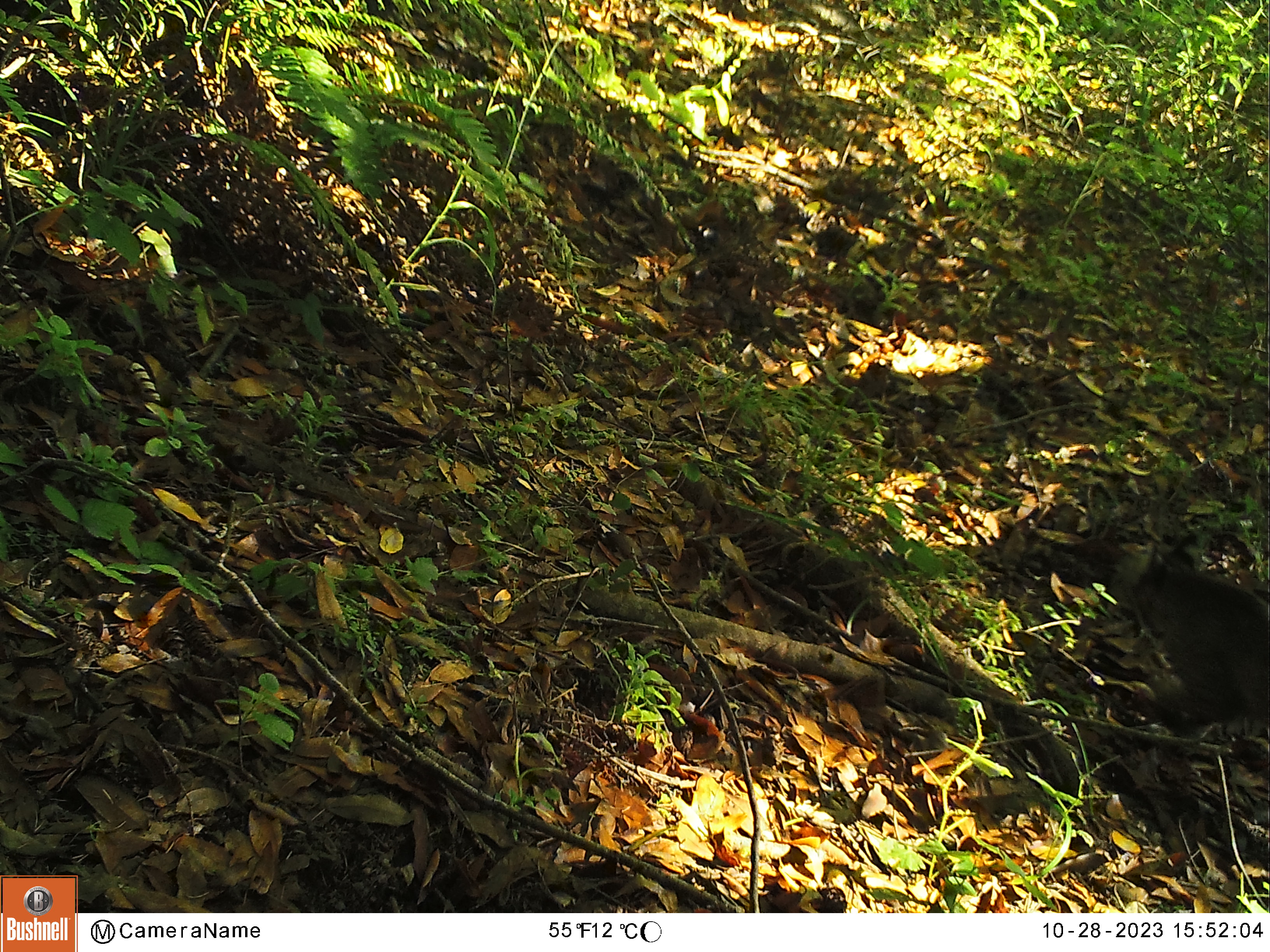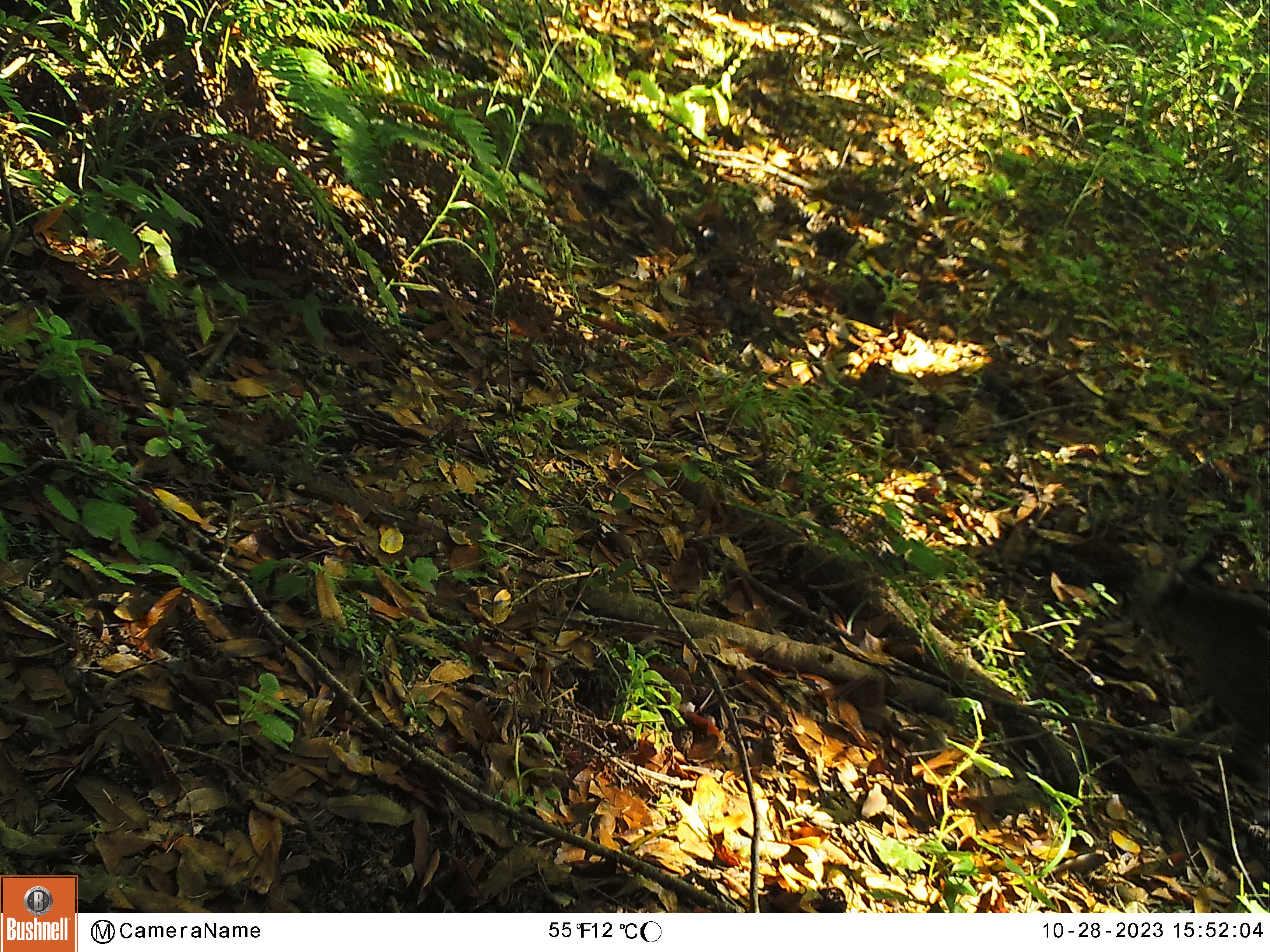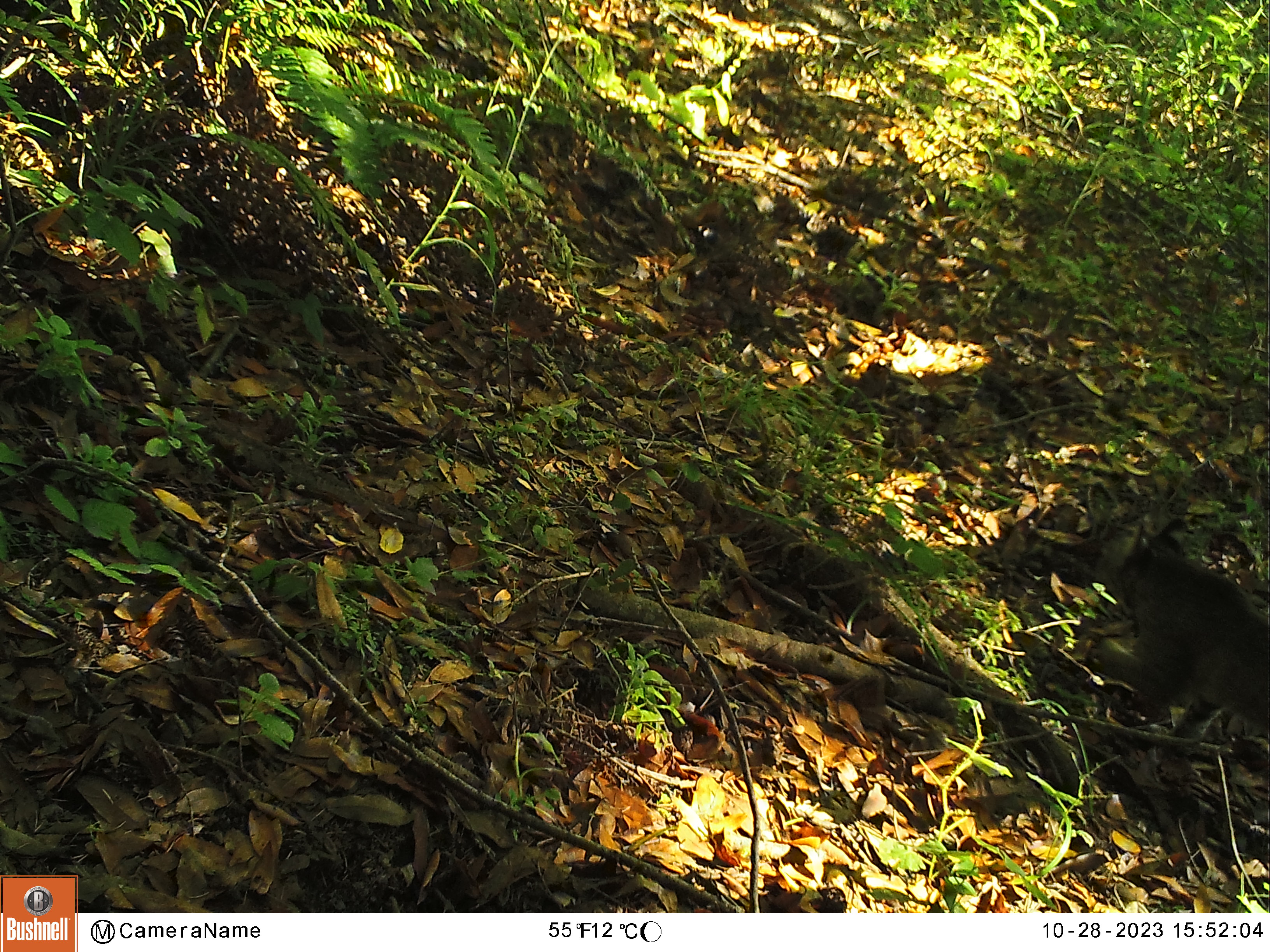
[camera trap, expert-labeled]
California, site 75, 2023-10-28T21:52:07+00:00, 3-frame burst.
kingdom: Animalia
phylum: Chordata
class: Mammalia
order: Carnivora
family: Felidae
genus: Lynx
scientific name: Lynx rufus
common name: bobcat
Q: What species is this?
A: Bobcat (Lynx rufus).